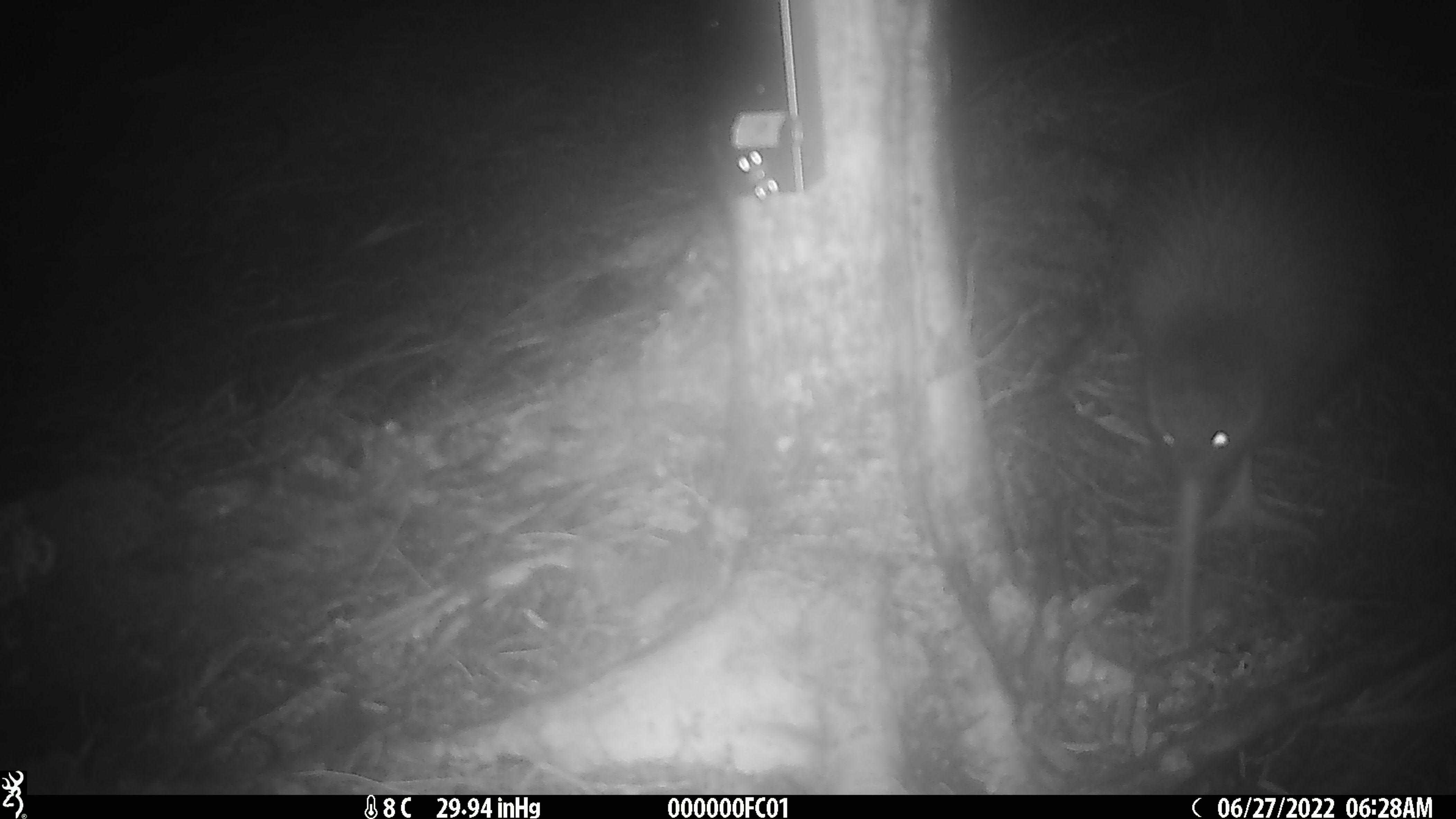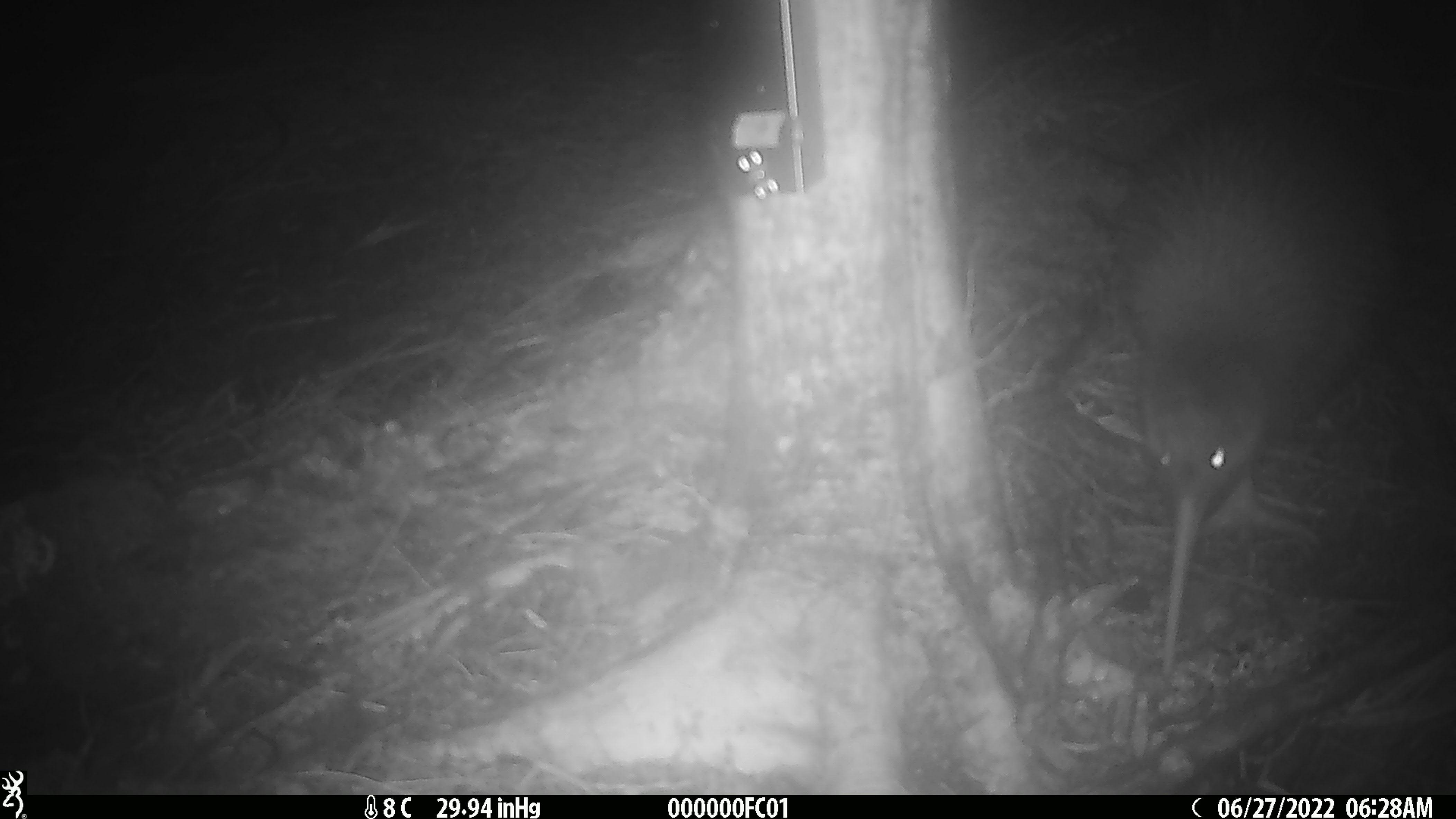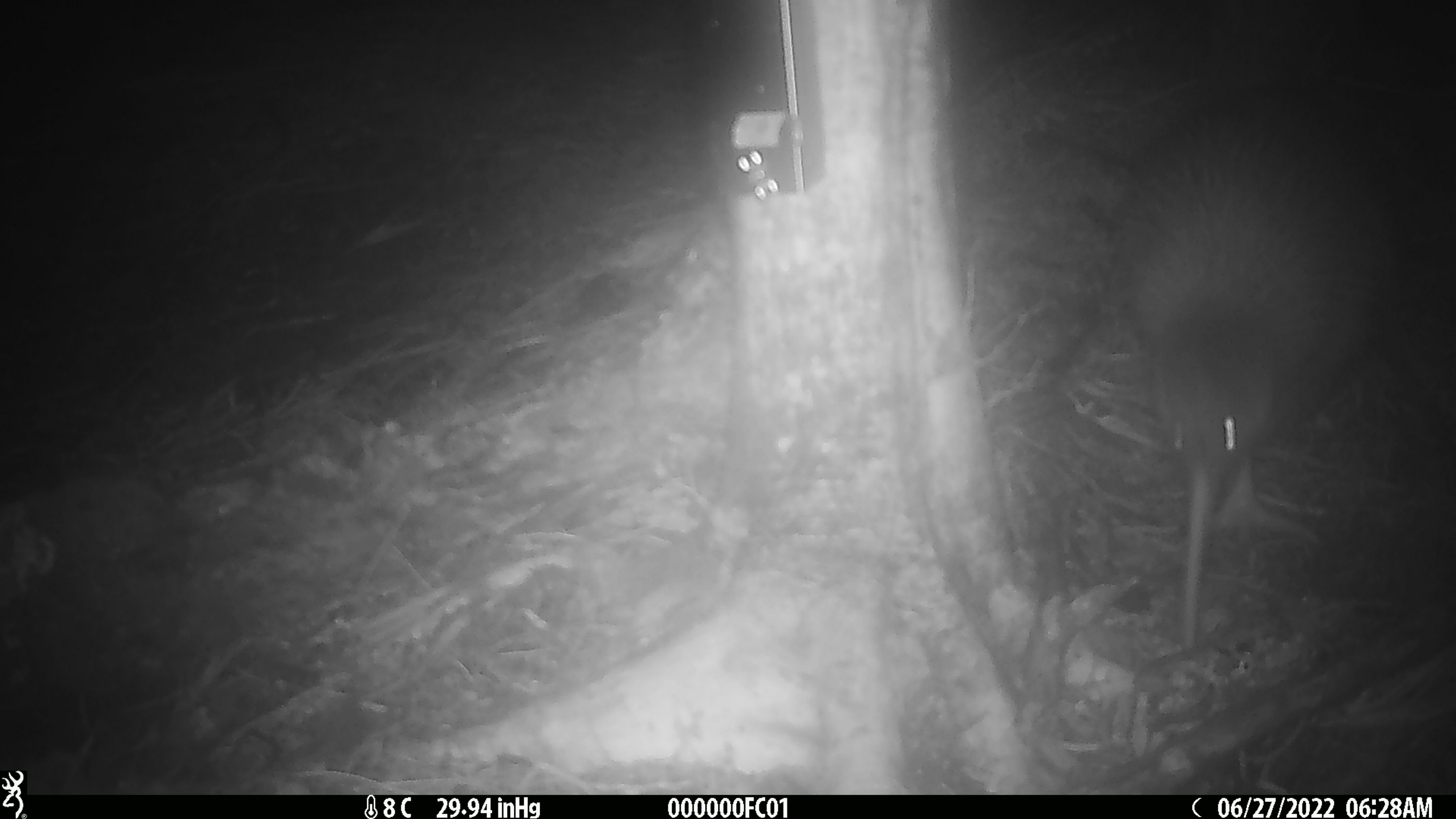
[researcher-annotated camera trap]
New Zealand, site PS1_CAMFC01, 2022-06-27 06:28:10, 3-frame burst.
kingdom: Animalia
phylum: Chordata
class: Aves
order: Apterygiformes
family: Apterygidae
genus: Apteryx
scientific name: Apteryx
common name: kiwi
Kiwi (Apteryx).